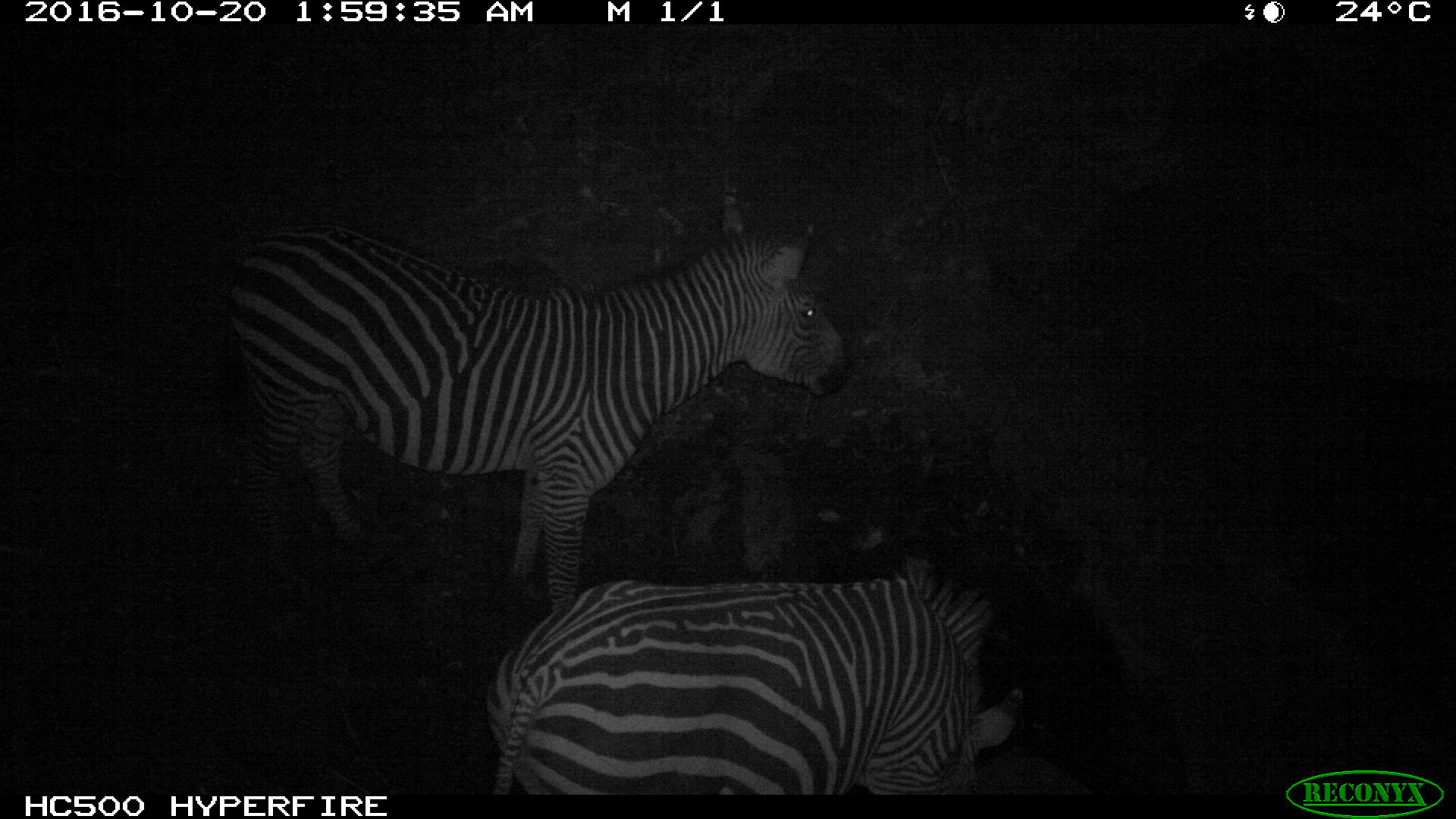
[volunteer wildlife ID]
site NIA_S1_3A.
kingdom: Animalia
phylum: Chordata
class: Mammalia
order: Perissodactyla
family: Equidae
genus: Equus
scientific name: Equus quagga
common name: plains zebra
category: zebraplains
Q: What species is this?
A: Zebraplains (plains zebra) (Equus quagga).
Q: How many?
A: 2.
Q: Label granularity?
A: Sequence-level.